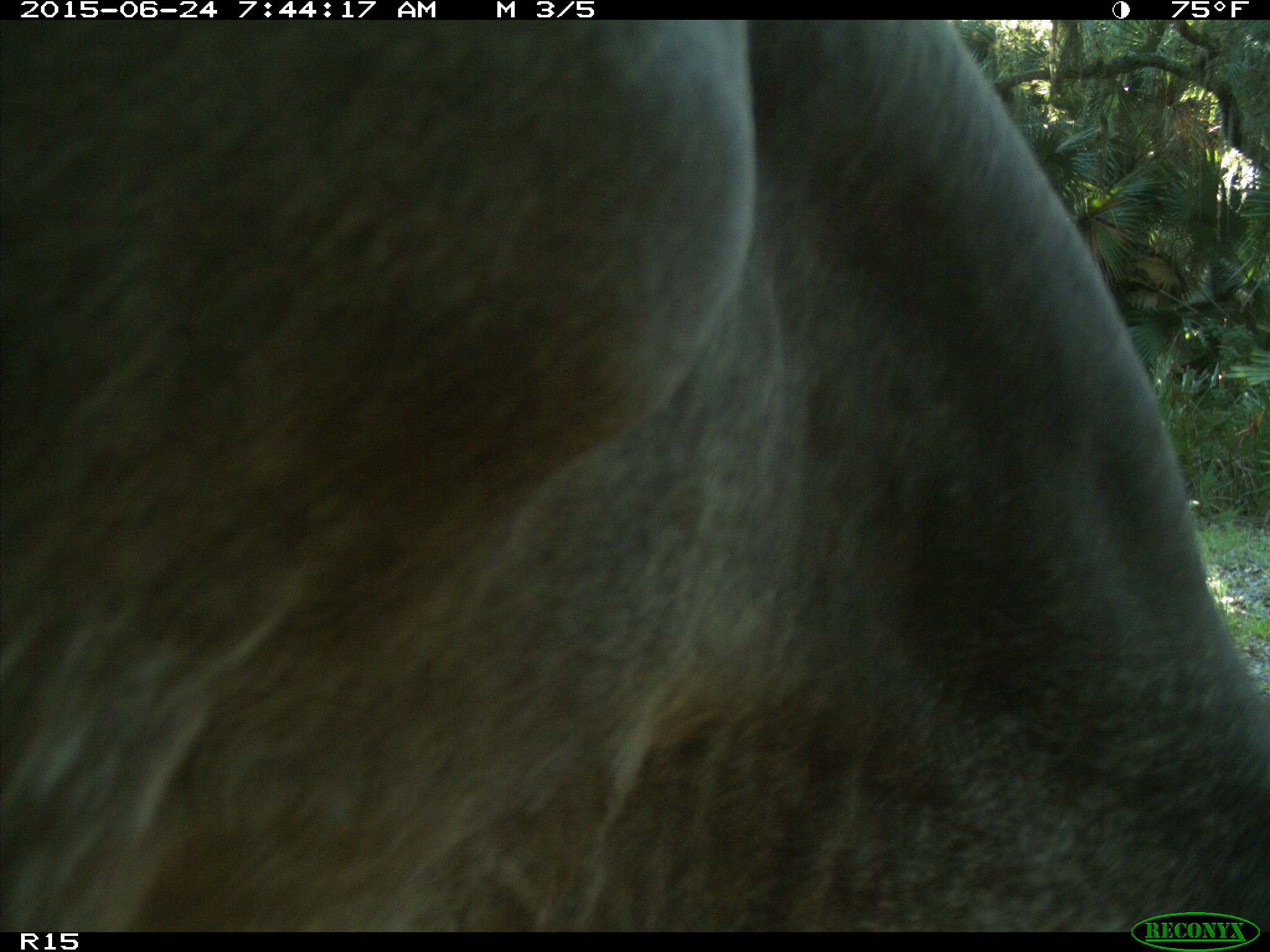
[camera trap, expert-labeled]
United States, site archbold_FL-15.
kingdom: Animalia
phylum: Chordata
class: Mammalia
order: Artiodactyla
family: Bovidae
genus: Bos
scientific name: Bos taurus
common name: domestic cow